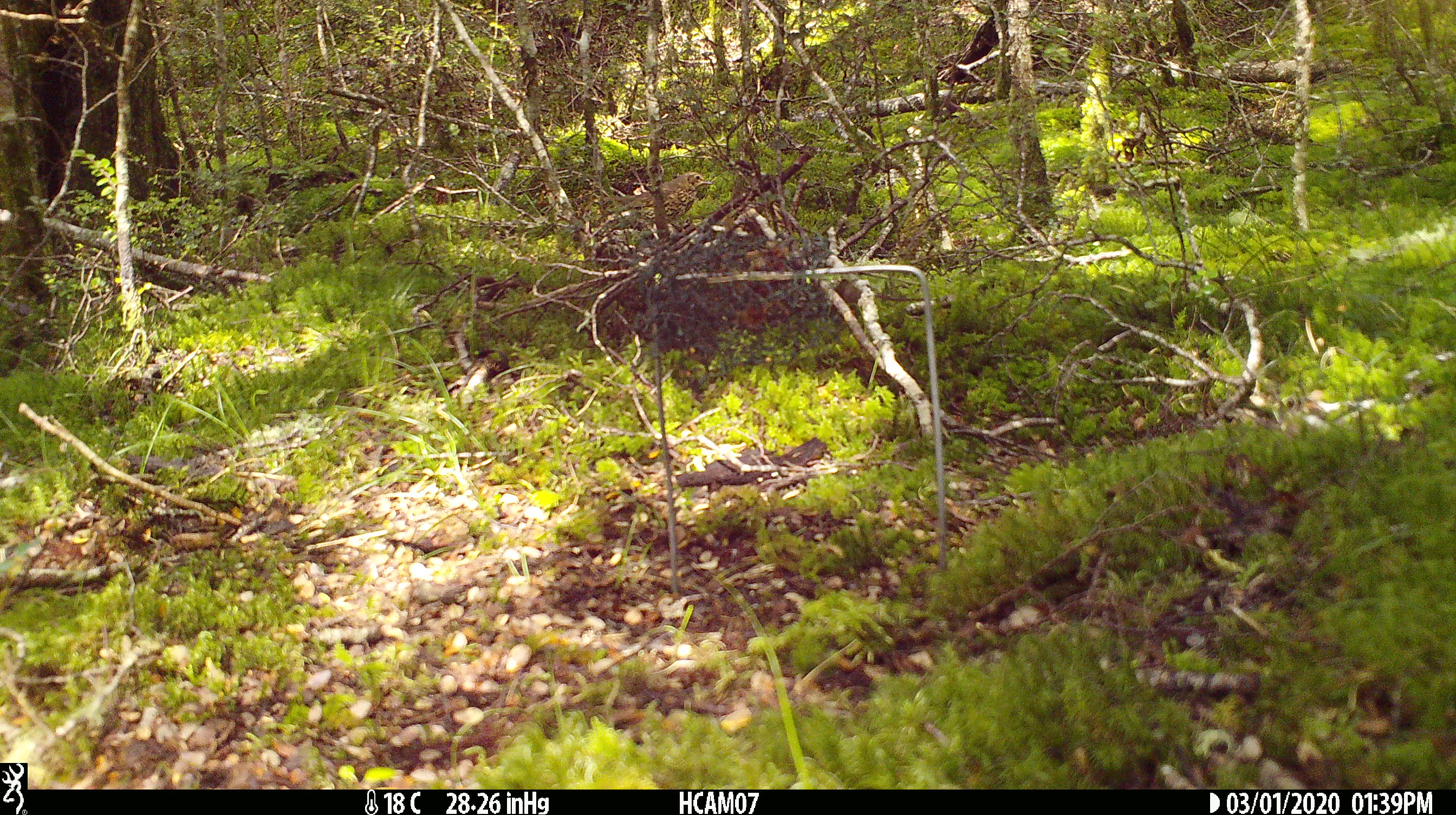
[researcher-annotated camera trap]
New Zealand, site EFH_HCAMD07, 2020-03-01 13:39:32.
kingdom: Animalia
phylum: Chordata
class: Aves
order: Passeriformes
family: Turdidae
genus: Turdus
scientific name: Turdus philomelos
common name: song thrush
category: thrush